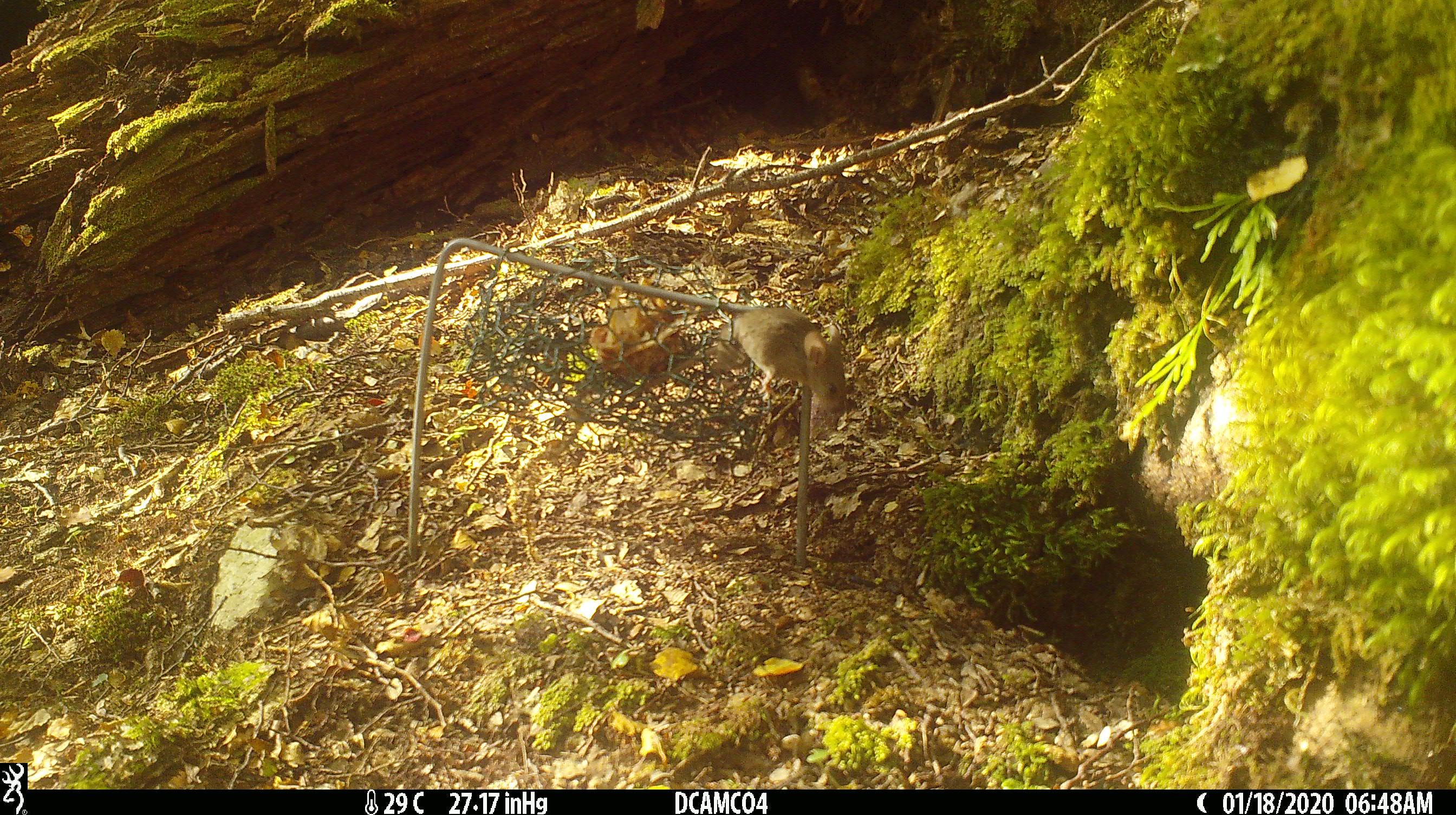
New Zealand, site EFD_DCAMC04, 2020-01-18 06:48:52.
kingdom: Animalia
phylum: Chordata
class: Mammalia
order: Rodentia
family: Muridae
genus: Mus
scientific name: Mus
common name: mouse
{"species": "mouse (Mus)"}